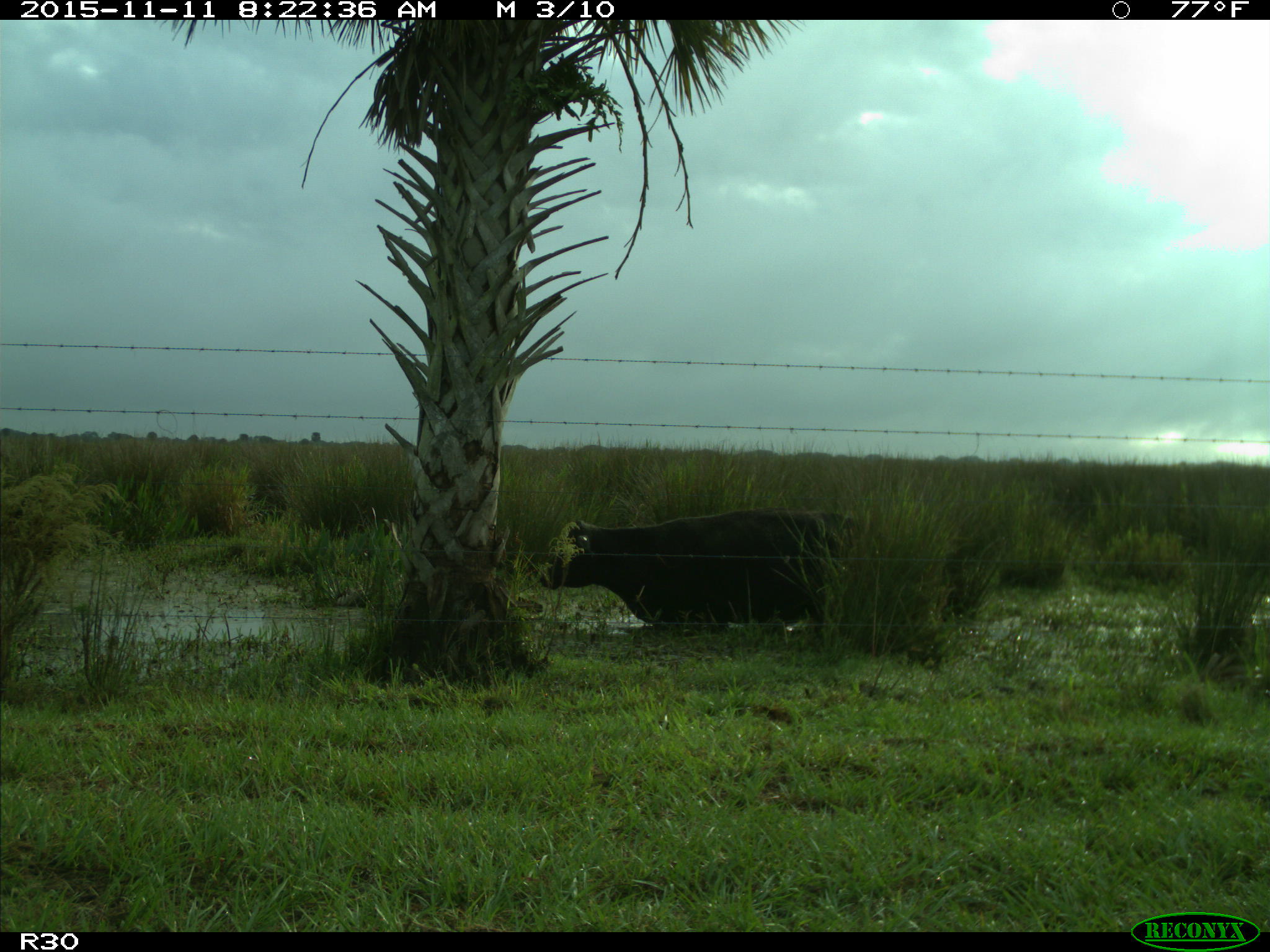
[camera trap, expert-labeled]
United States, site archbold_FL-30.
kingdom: Animalia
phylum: Chordata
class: Mammalia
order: Artiodactyla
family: Bovidae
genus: Bos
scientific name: Bos taurus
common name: domestic cow